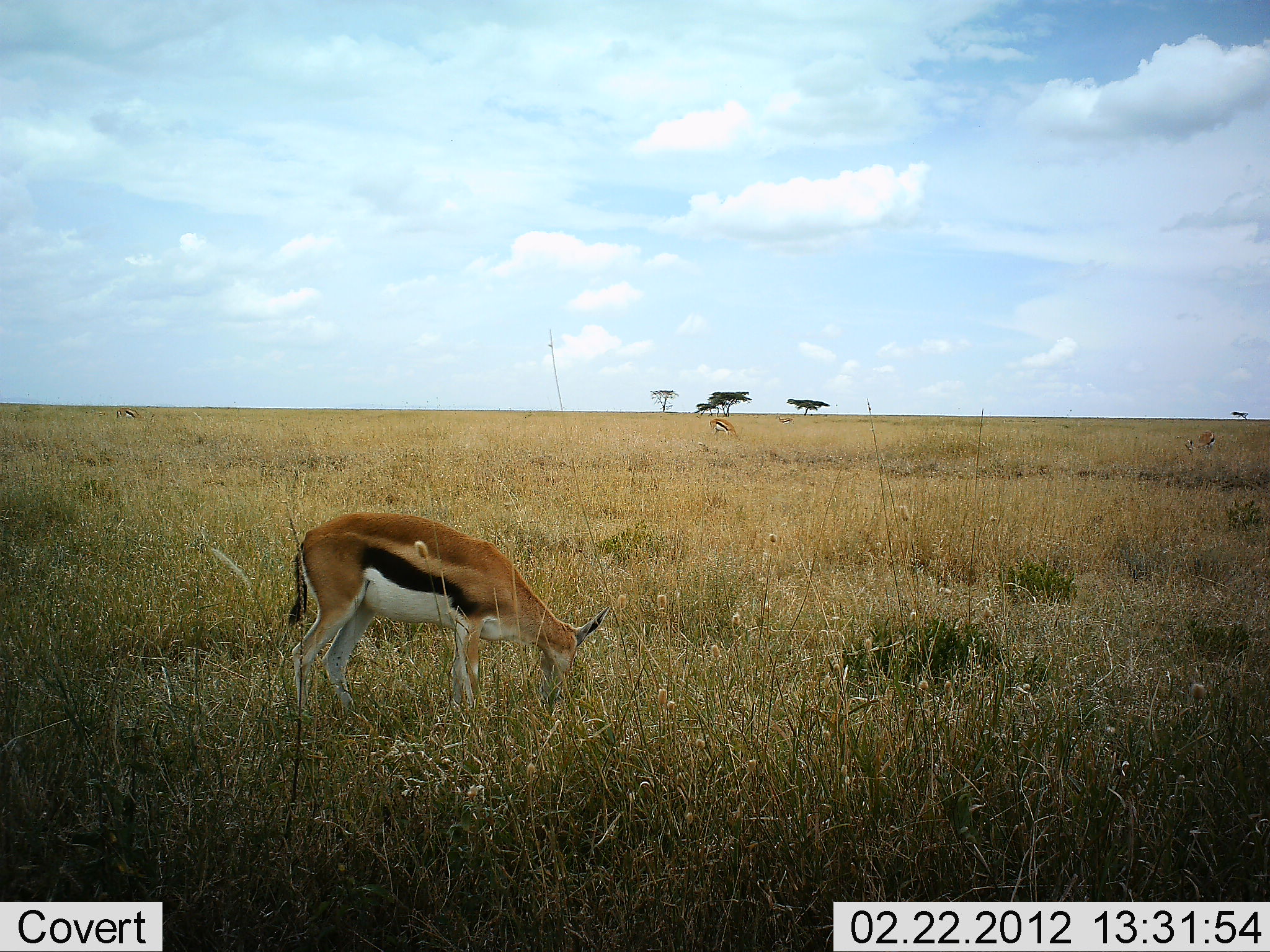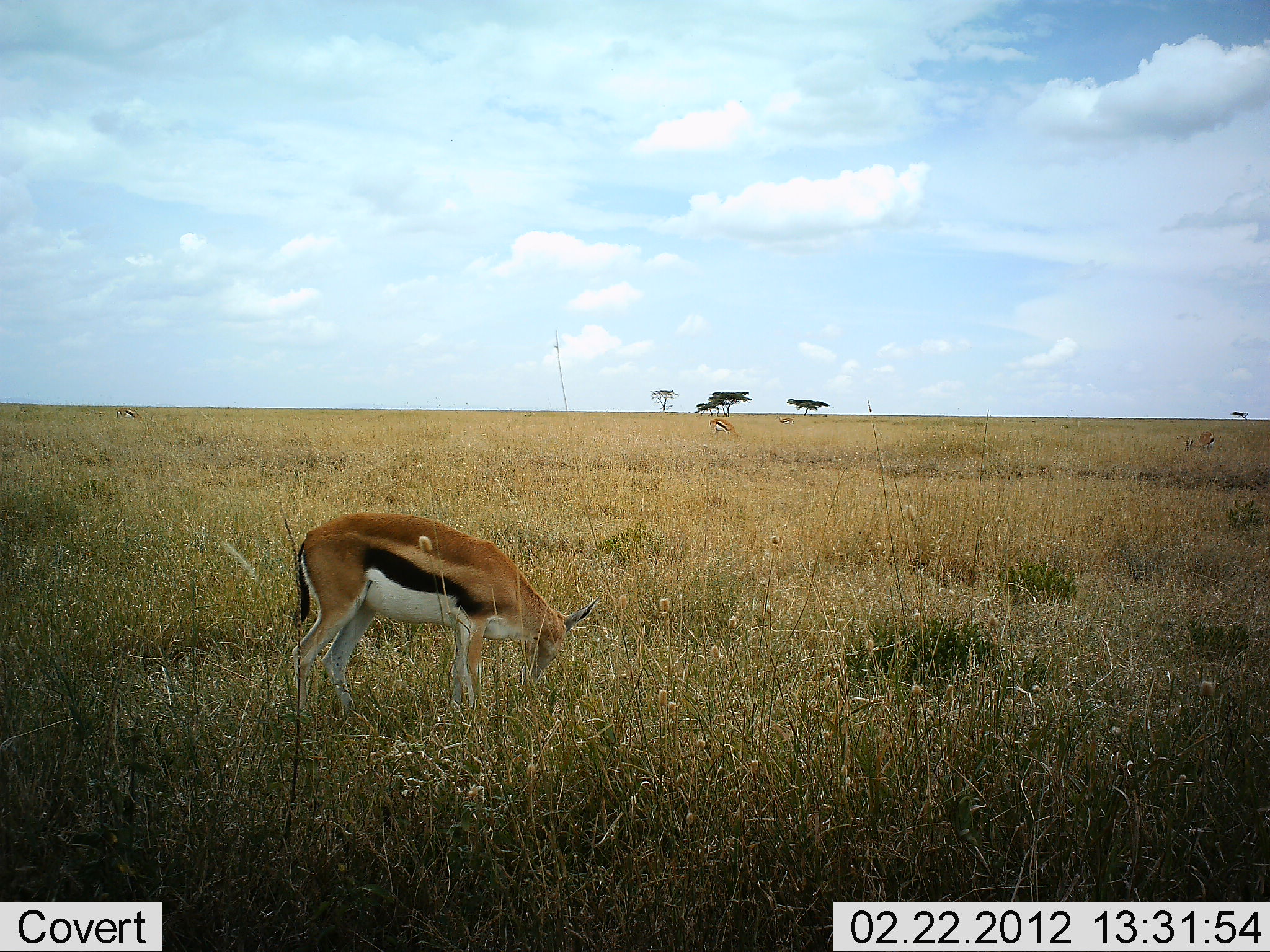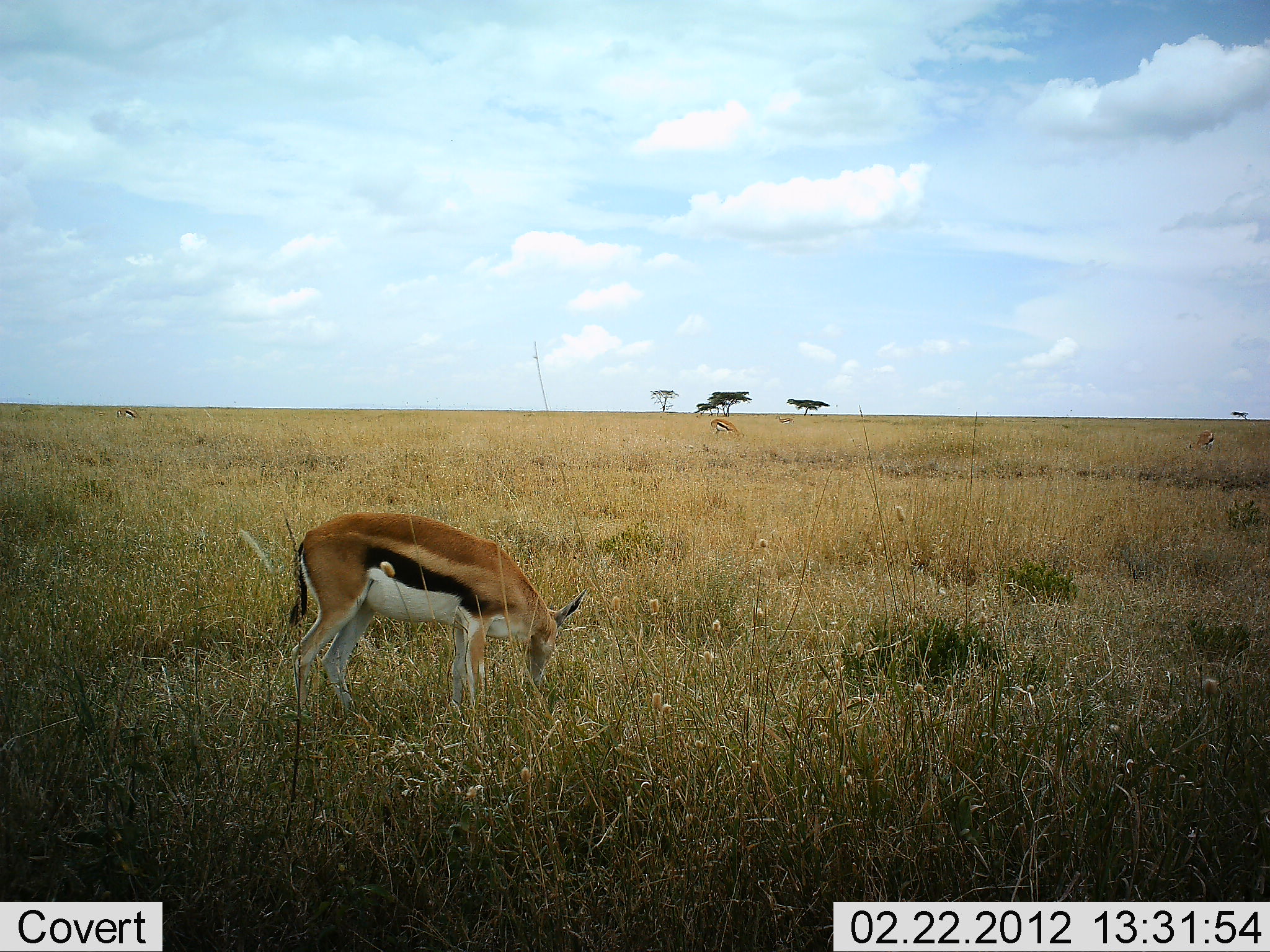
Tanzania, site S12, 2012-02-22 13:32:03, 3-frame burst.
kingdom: Animalia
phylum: Chordata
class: Mammalia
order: Artiodactyla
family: Bovidae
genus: Eudorcas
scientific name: Eudorcas thomsonii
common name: thomson's gazelle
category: gazellethomsons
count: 2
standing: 22%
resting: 0%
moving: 0%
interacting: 0%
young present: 3%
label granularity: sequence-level